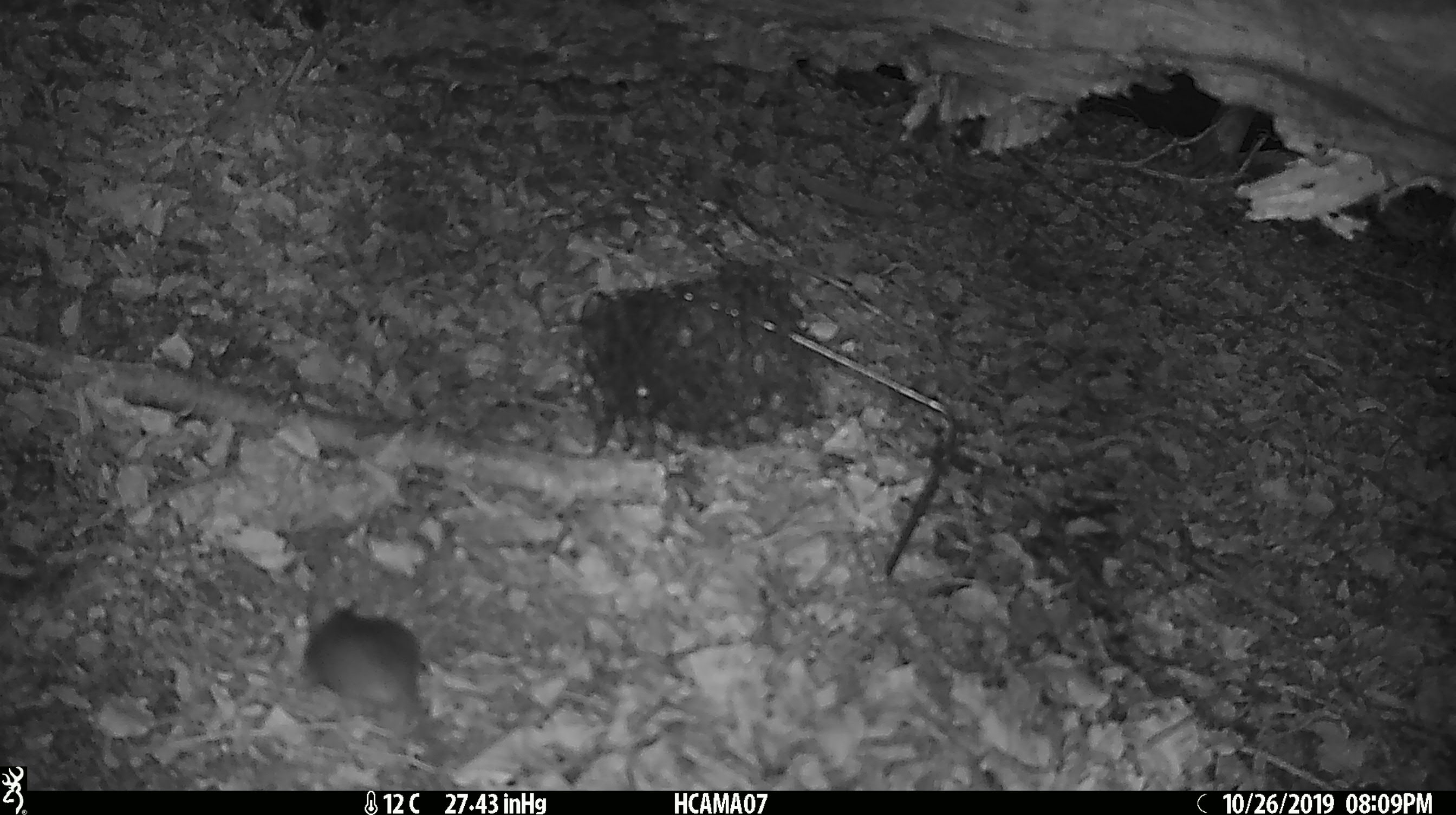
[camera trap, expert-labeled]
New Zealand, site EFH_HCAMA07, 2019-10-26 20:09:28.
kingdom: Animalia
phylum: Chordata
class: Mammalia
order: Rodentia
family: Muridae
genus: Mus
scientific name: Mus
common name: mouse